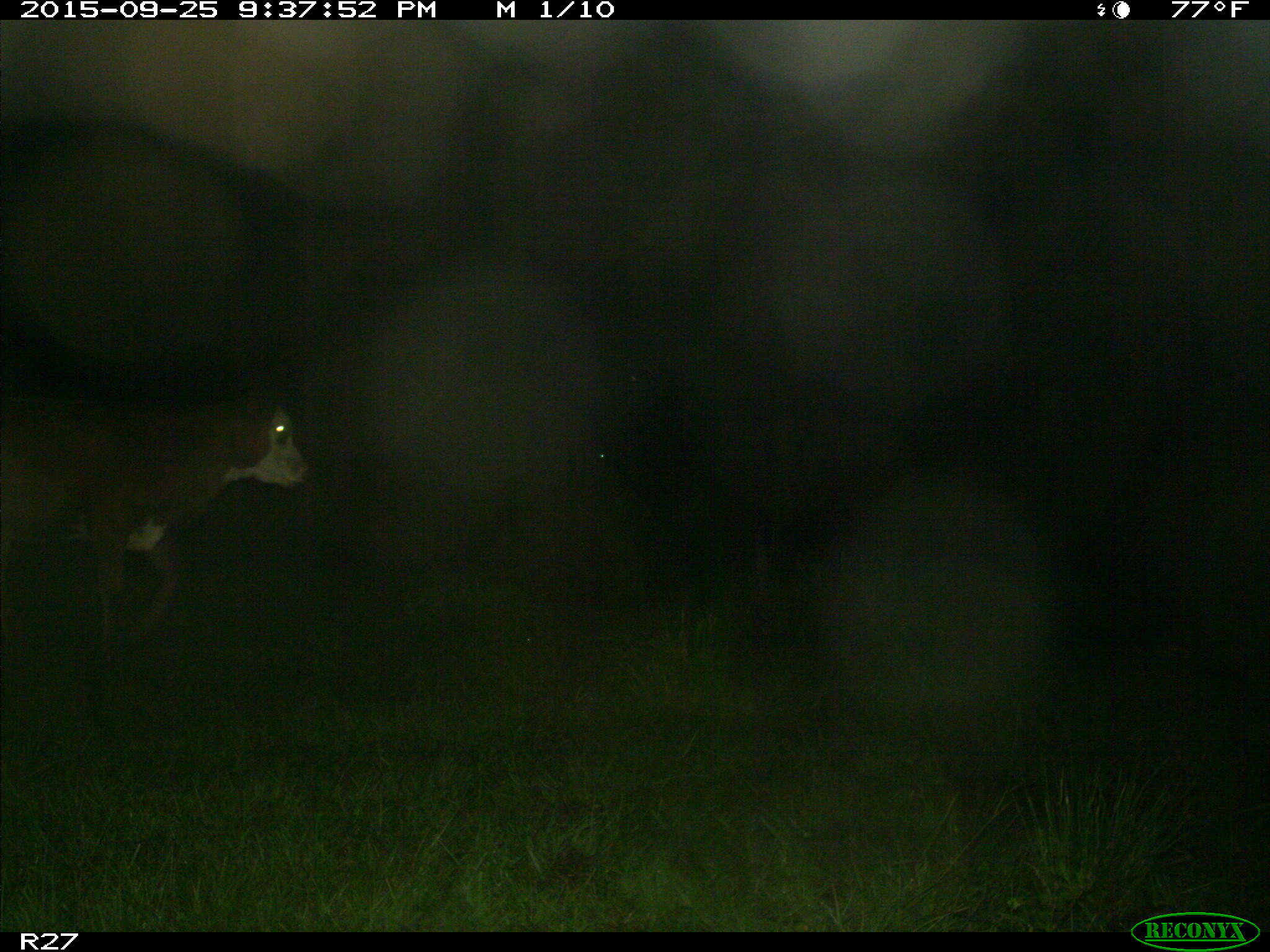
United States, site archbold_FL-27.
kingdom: Animalia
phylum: Chordata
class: Mammalia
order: Artiodactyla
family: Bovidae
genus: Bos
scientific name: Bos taurus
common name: domestic cow